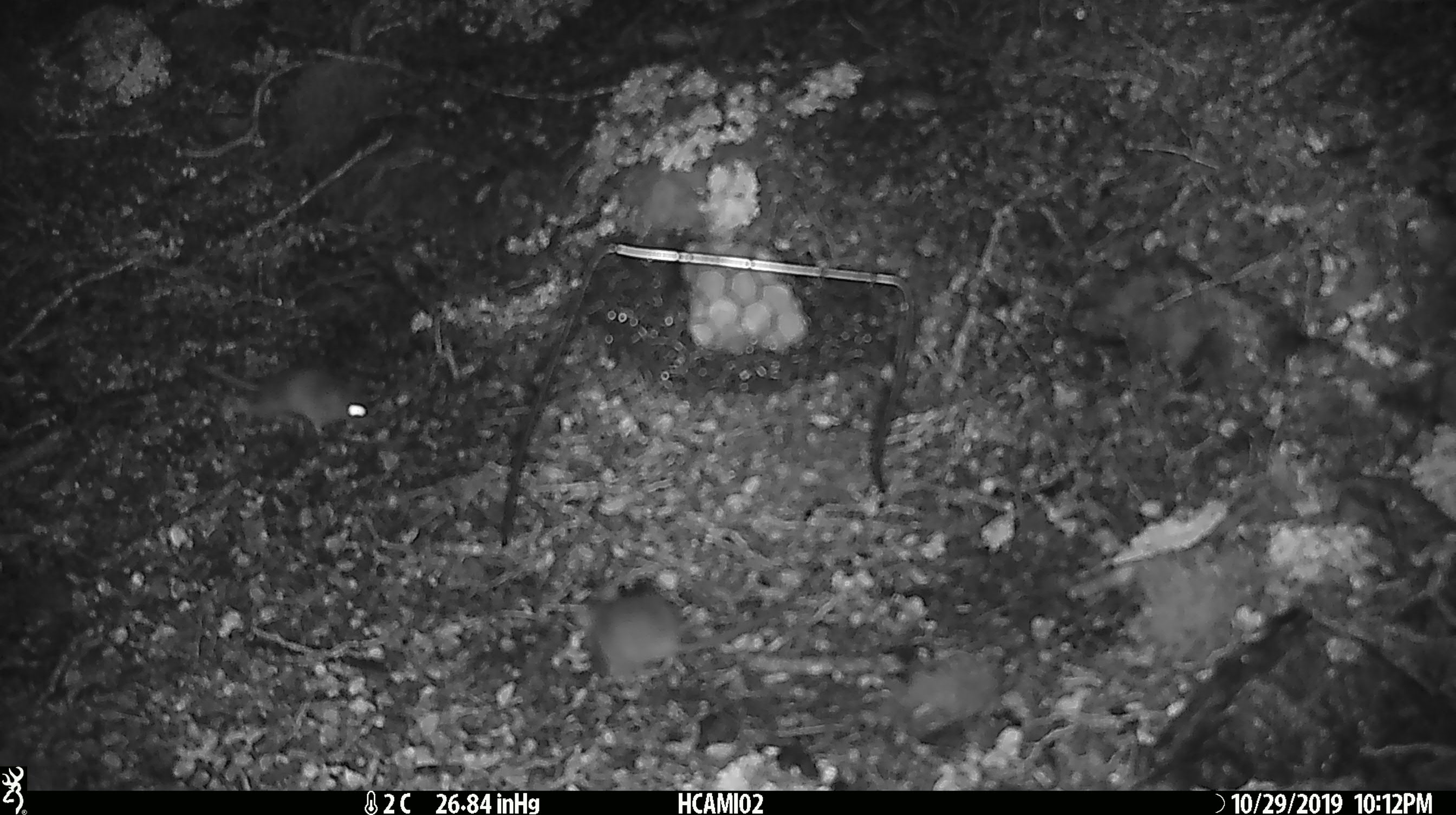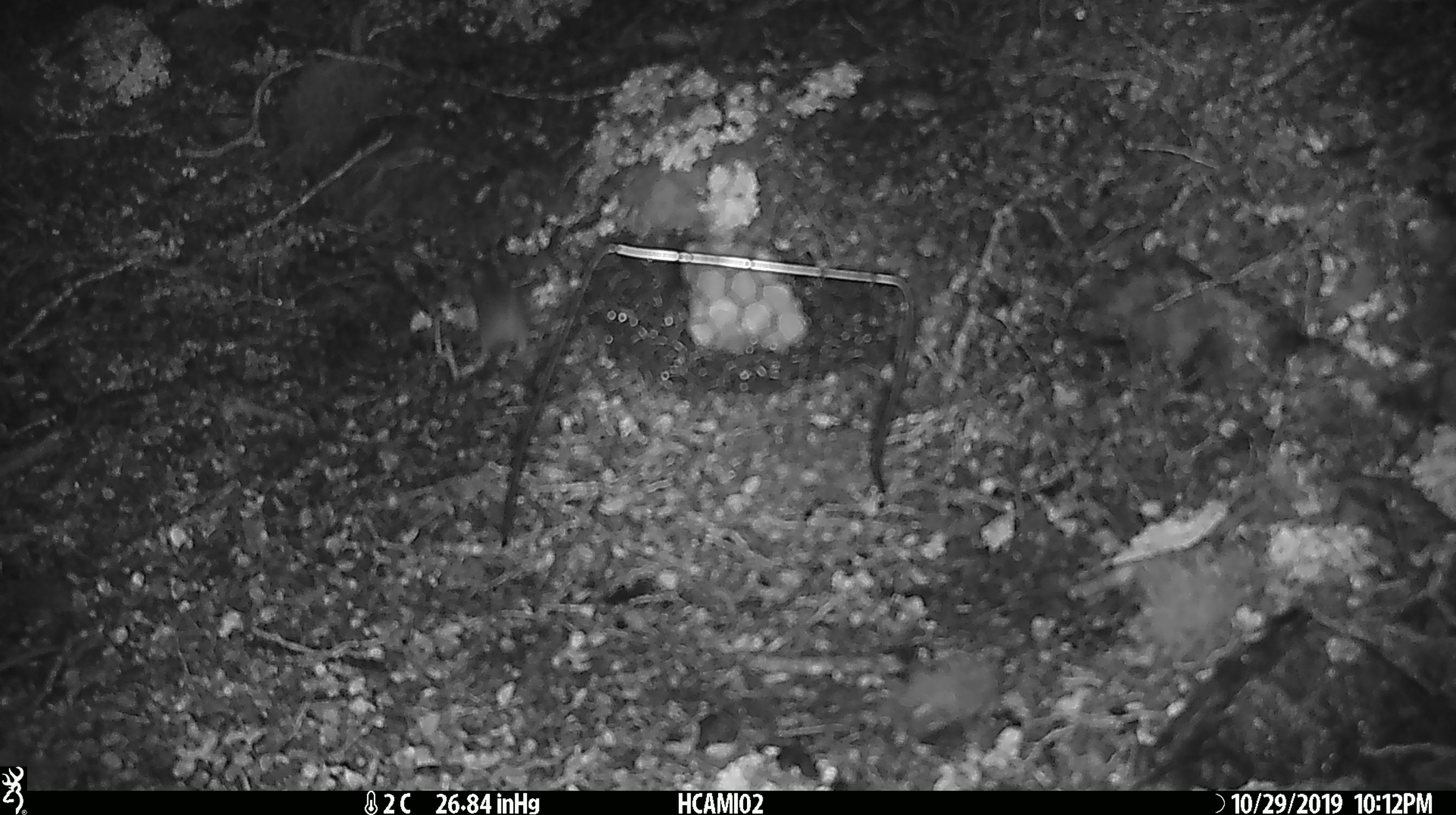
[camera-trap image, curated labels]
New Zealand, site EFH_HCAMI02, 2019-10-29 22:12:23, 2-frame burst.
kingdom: Animalia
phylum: Chordata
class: Mammalia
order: Rodentia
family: Muridae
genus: Mus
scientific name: Mus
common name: mouse